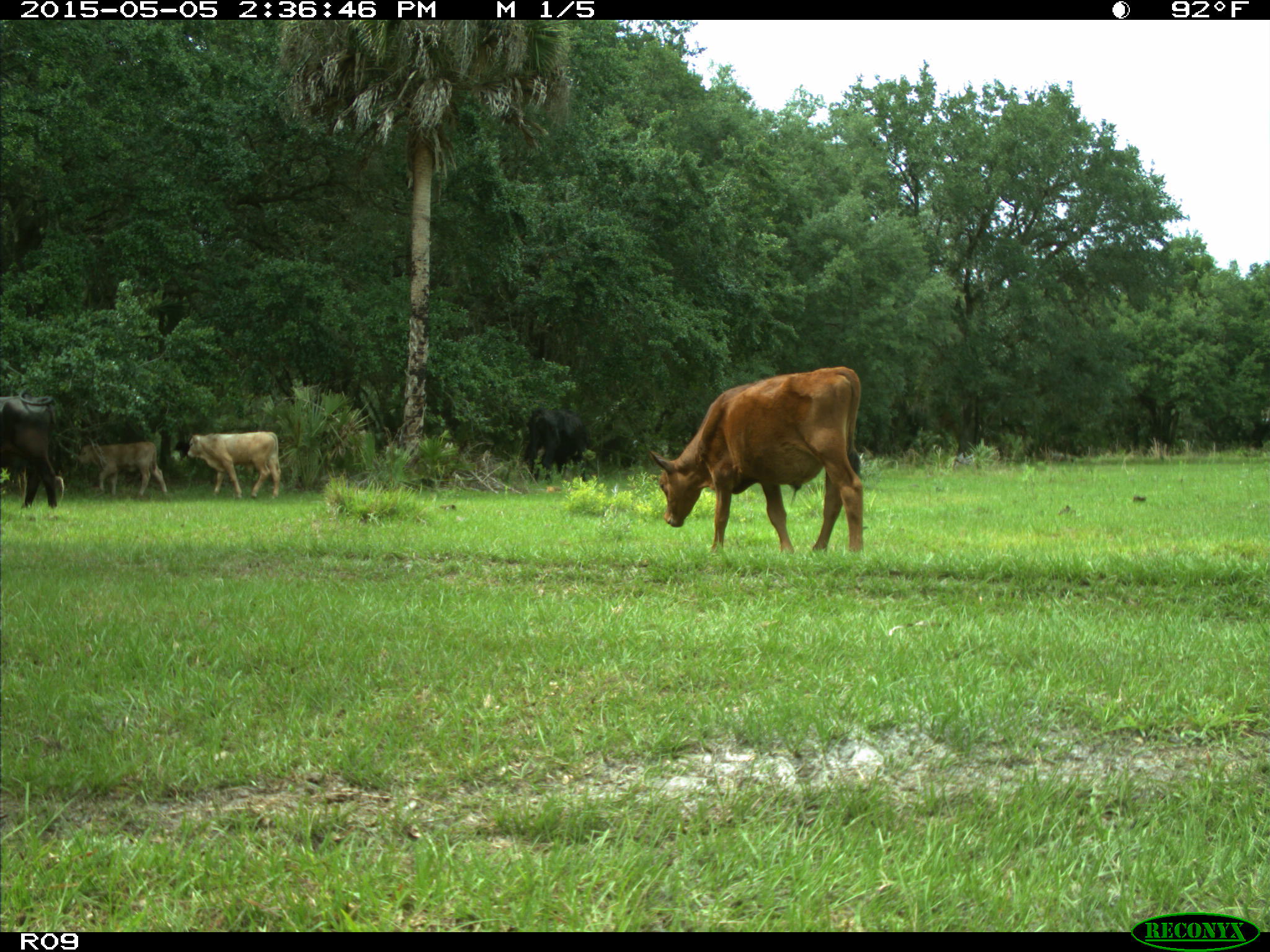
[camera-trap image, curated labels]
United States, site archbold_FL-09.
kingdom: Animalia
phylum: Chordata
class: Mammalia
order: Artiodactyla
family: Bovidae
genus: Bos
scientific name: Bos taurus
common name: domestic cow